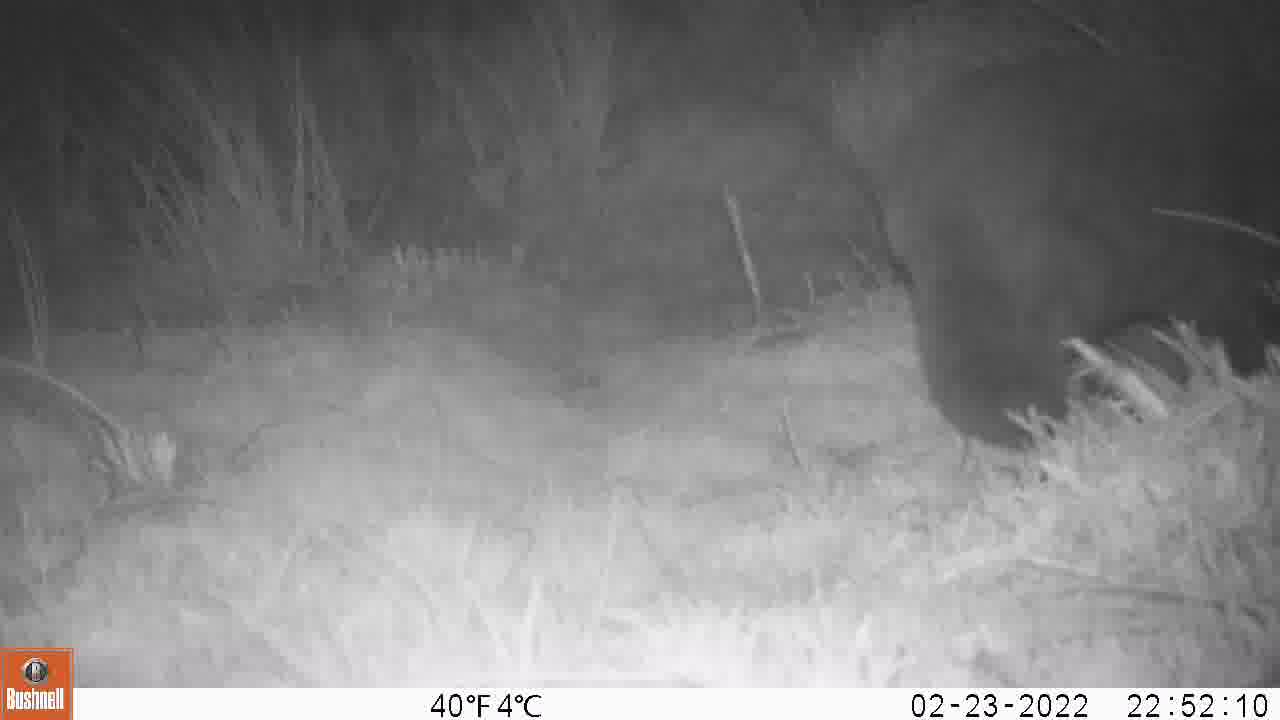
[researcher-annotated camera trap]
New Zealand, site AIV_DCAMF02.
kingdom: Animalia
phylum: Chordata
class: Mammalia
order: Carnivora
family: Felidae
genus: Felis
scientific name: Felis catus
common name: domestic cat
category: cat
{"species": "cat (domestic cat) (Felis catus)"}